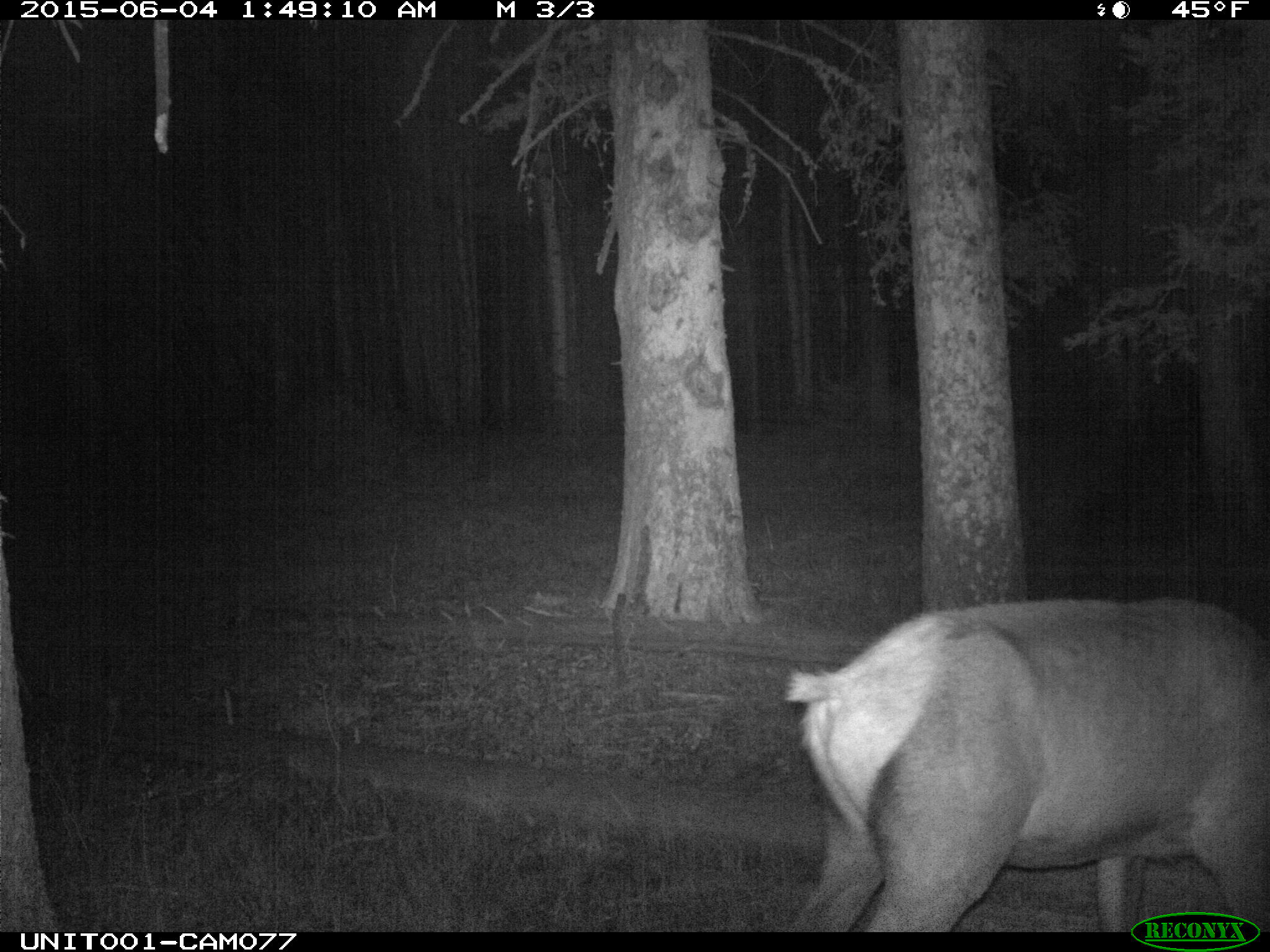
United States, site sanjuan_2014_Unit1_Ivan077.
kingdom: Animalia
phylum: Chordata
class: Mammalia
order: Artiodactyla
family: Cervidae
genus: Cervus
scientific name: Cervus elaphus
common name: red deer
Cervus elaphus (red deer).